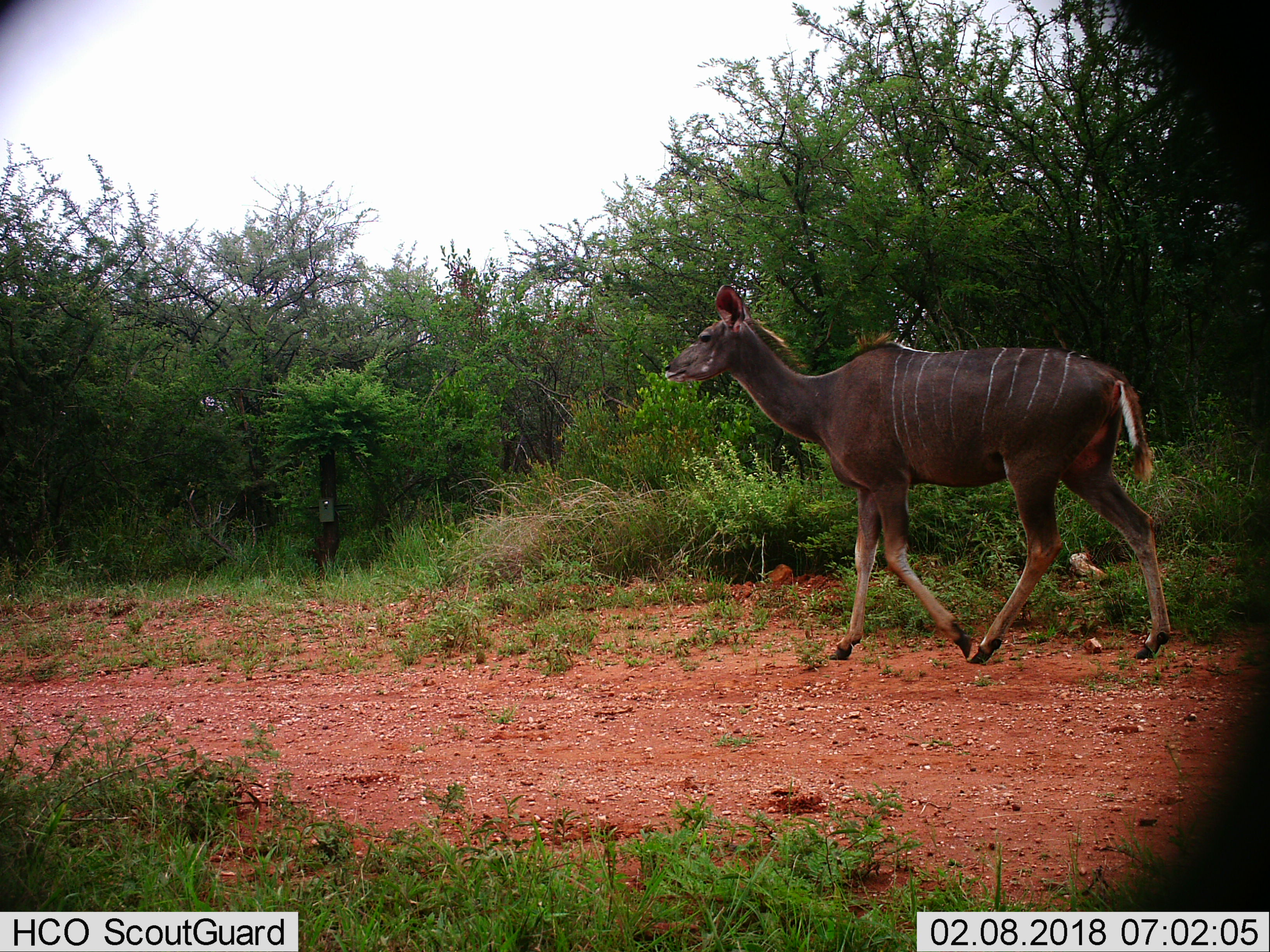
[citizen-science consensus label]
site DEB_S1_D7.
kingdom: Animalia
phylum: Chordata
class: Mammalia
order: Artiodactyla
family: Bovidae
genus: Tragelaphus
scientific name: Tragelaphus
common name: kudu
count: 1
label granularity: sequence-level